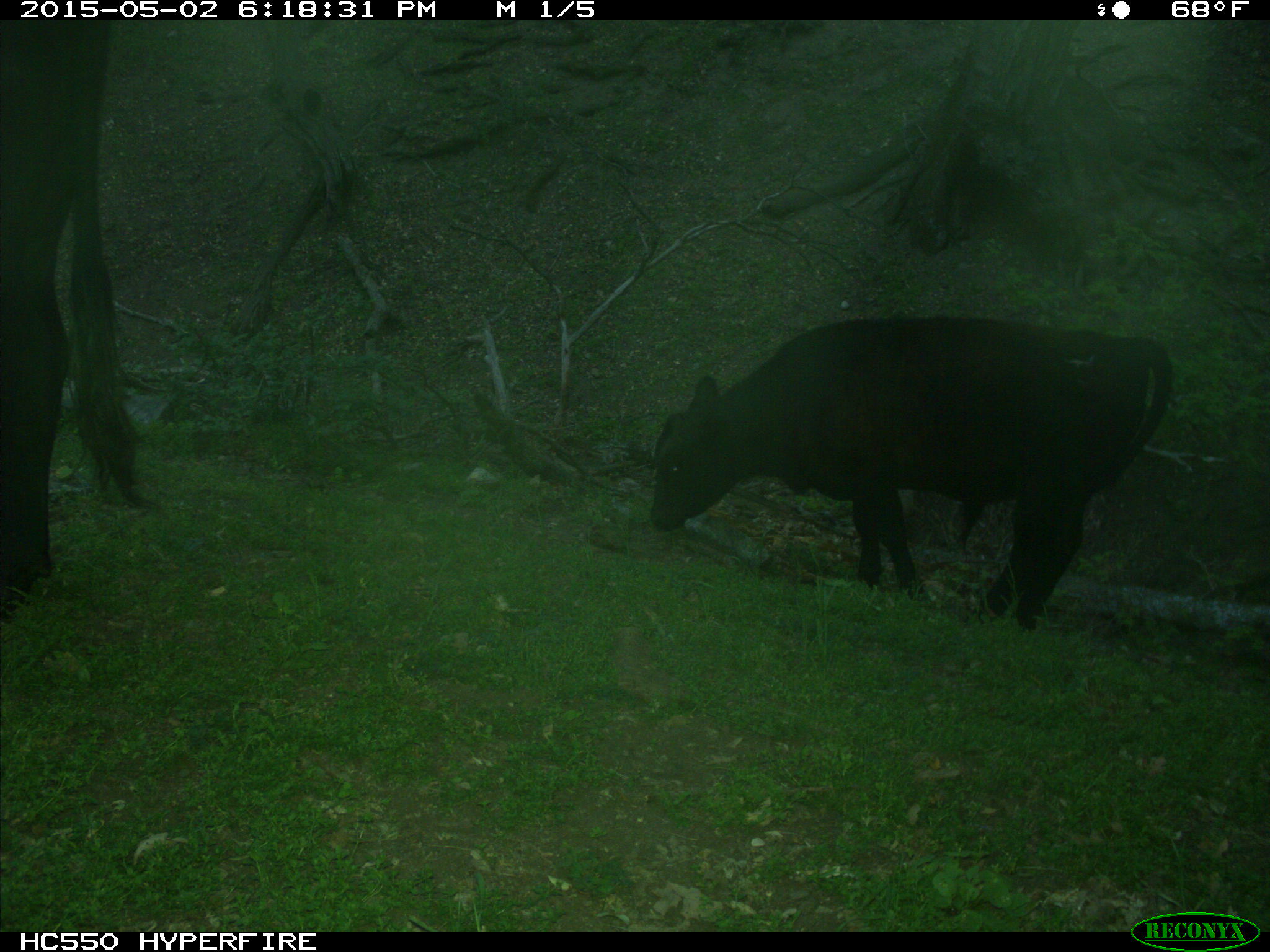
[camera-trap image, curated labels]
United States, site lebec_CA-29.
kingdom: Animalia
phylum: Chordata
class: Mammalia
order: Artiodactyla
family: Bovidae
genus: Bos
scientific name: Bos taurus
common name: domestic cow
Bos taurus (domestic cow).